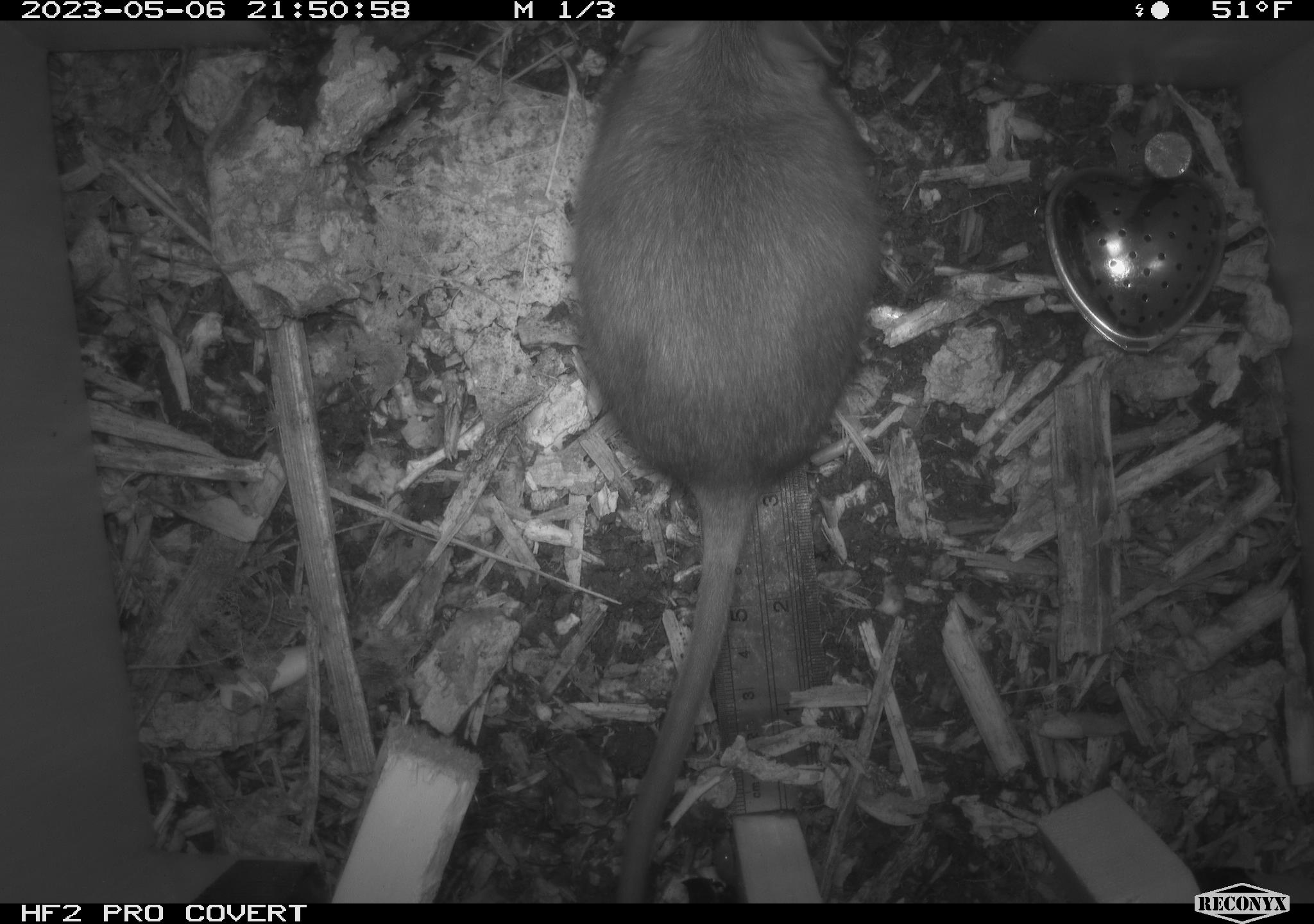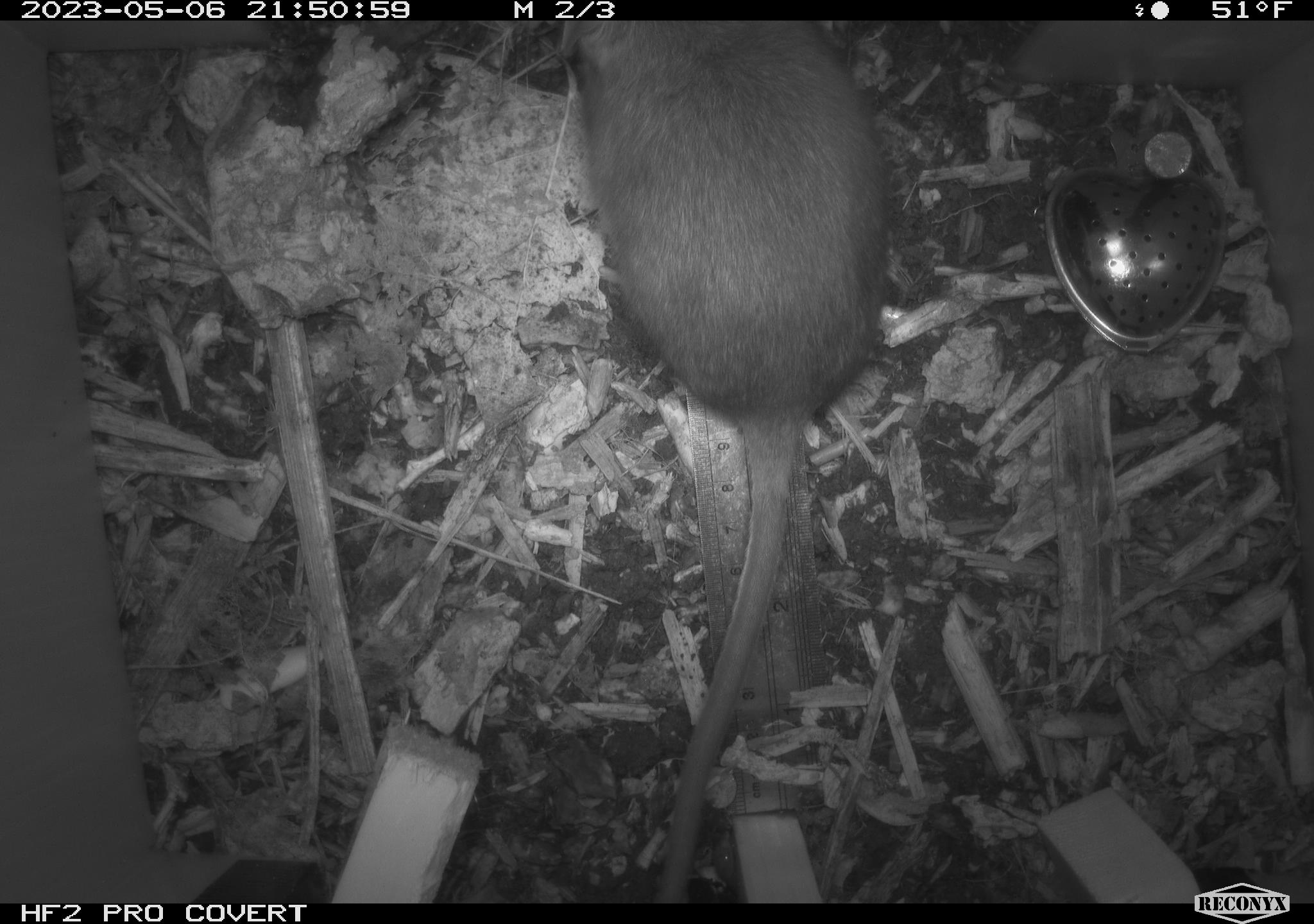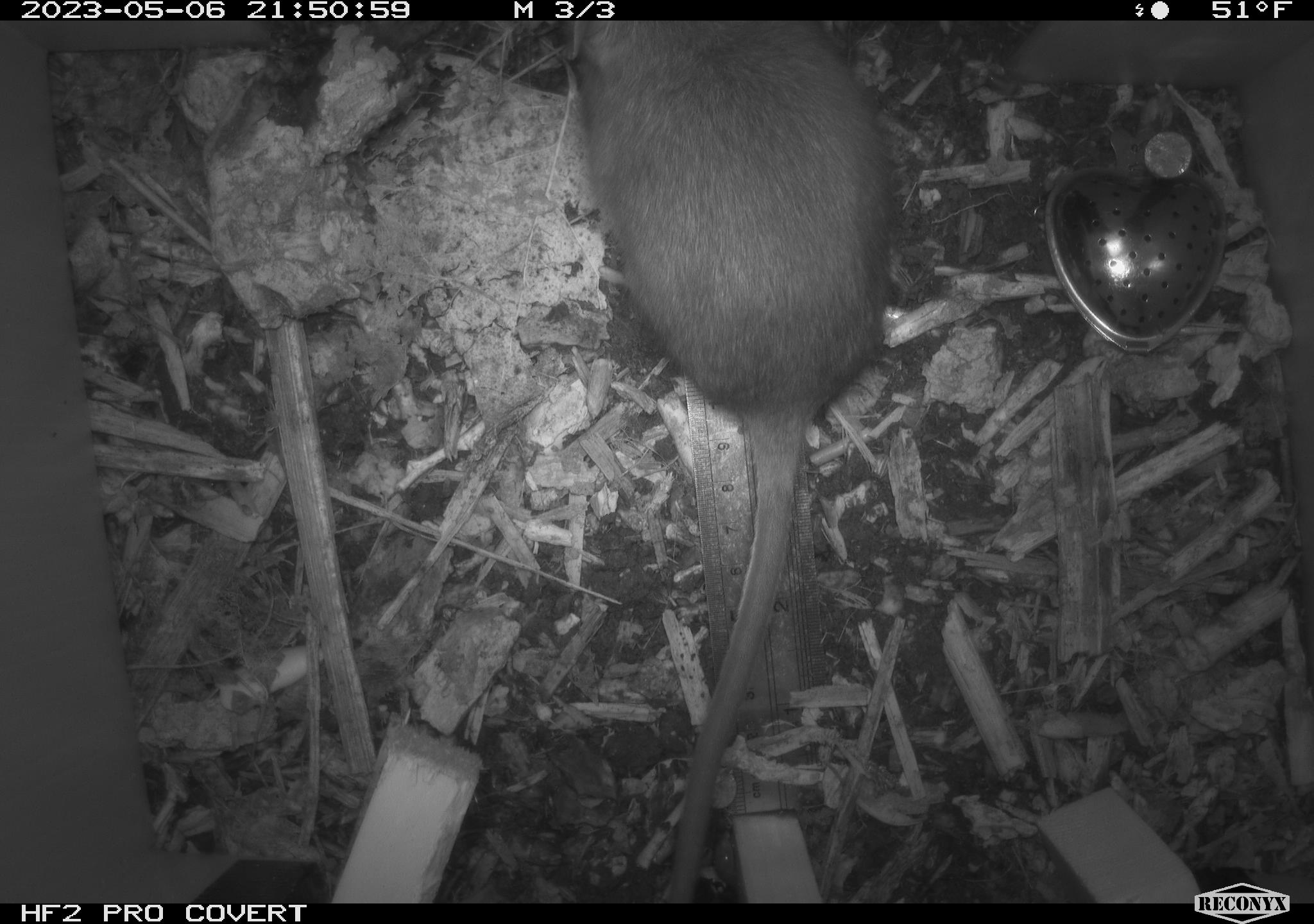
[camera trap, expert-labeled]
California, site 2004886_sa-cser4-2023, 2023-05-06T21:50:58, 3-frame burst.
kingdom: Animalia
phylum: Chordata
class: Mammalia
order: Rodentia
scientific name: Rodentia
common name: mouse species